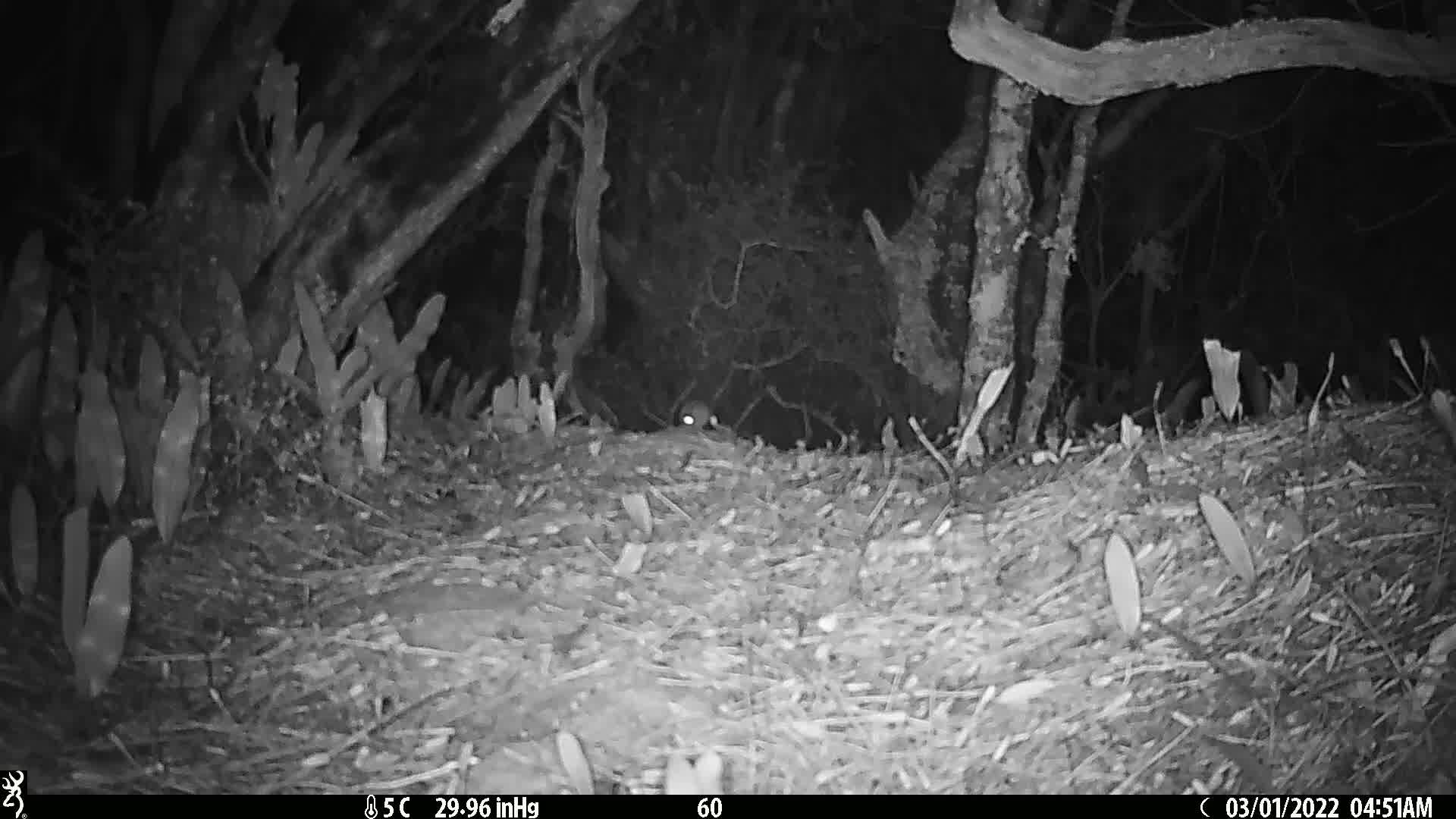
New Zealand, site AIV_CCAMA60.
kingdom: Animalia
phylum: Chordata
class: Mammalia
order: Rodentia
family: Muridae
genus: Mus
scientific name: Mus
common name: mouse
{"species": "mouse (Mus)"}